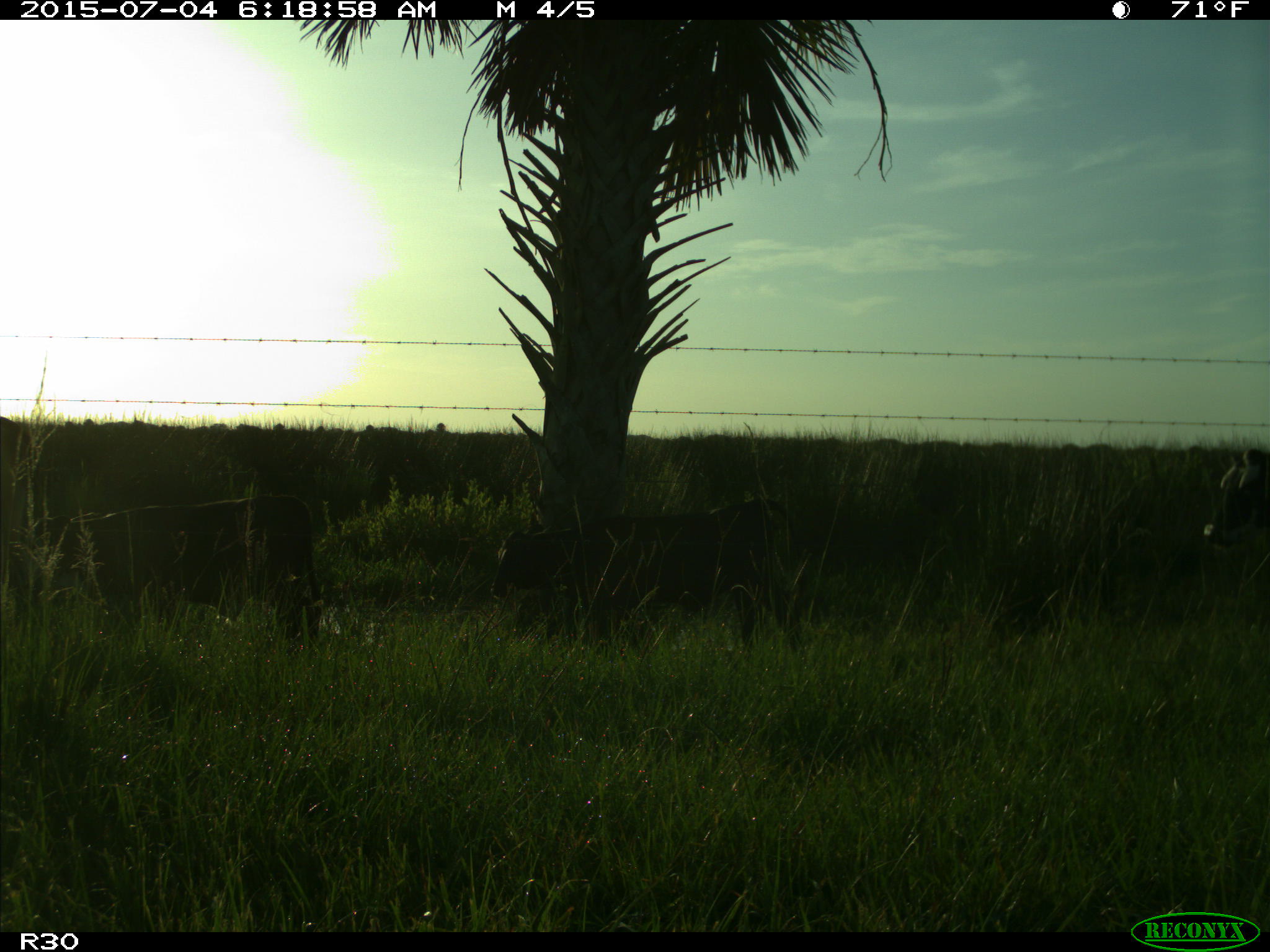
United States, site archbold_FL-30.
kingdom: Animalia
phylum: Chordata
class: Mammalia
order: Artiodactyla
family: Bovidae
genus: Bos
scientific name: Bos taurus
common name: domestic cow